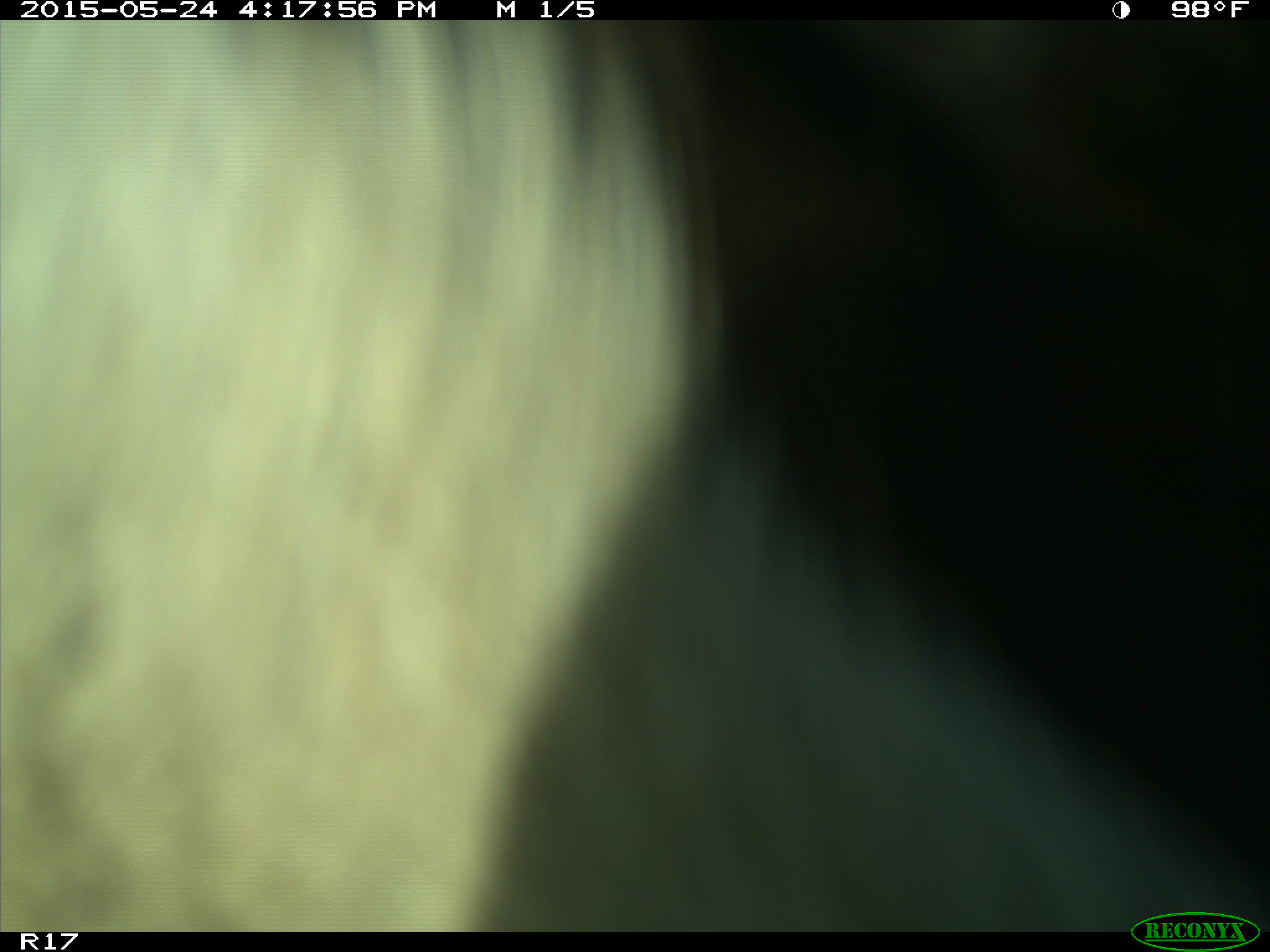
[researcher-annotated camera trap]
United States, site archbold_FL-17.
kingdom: Animalia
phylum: Chordata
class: Mammalia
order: Artiodactyla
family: Bovidae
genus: Bos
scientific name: Bos taurus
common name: domestic cow